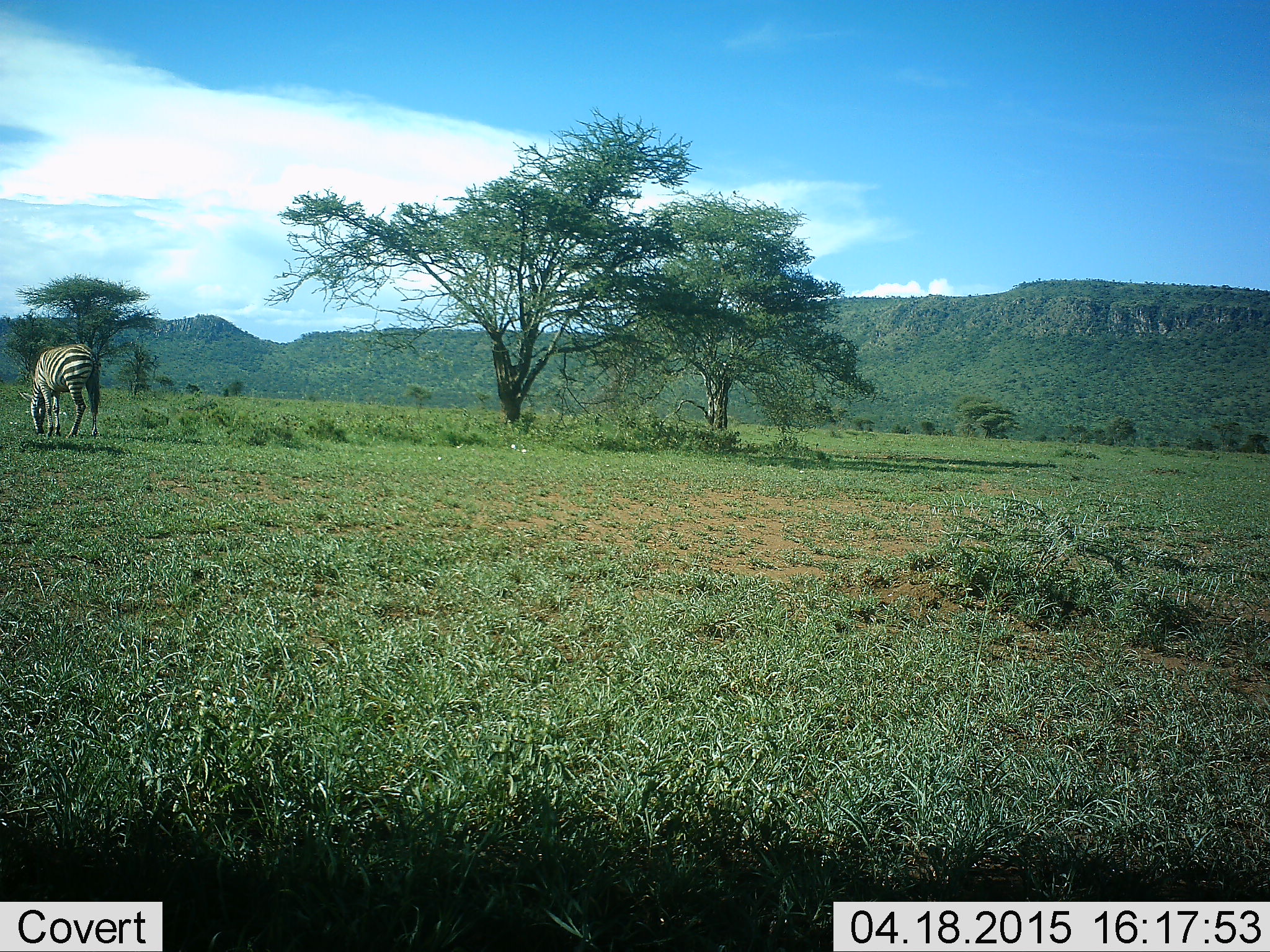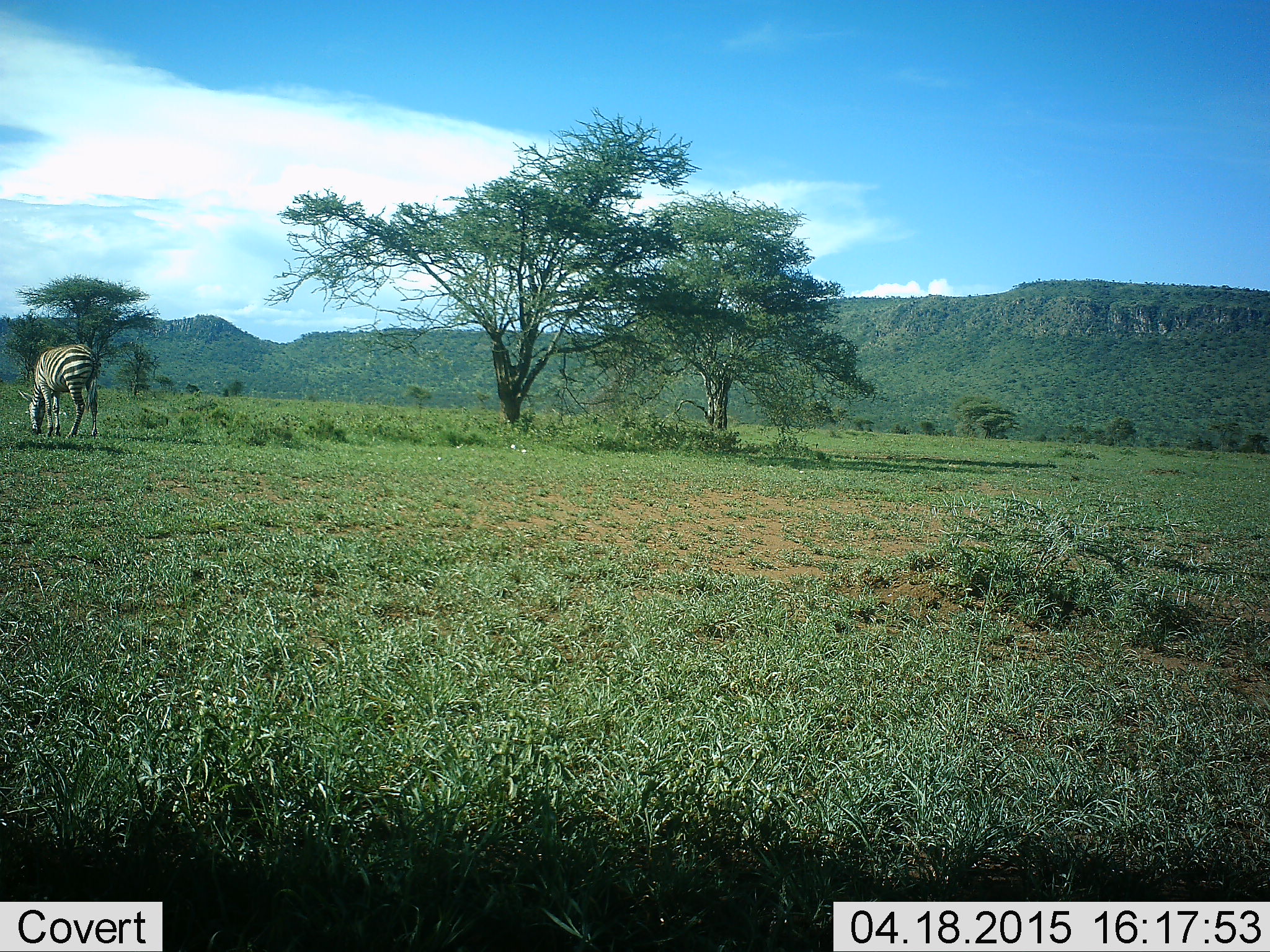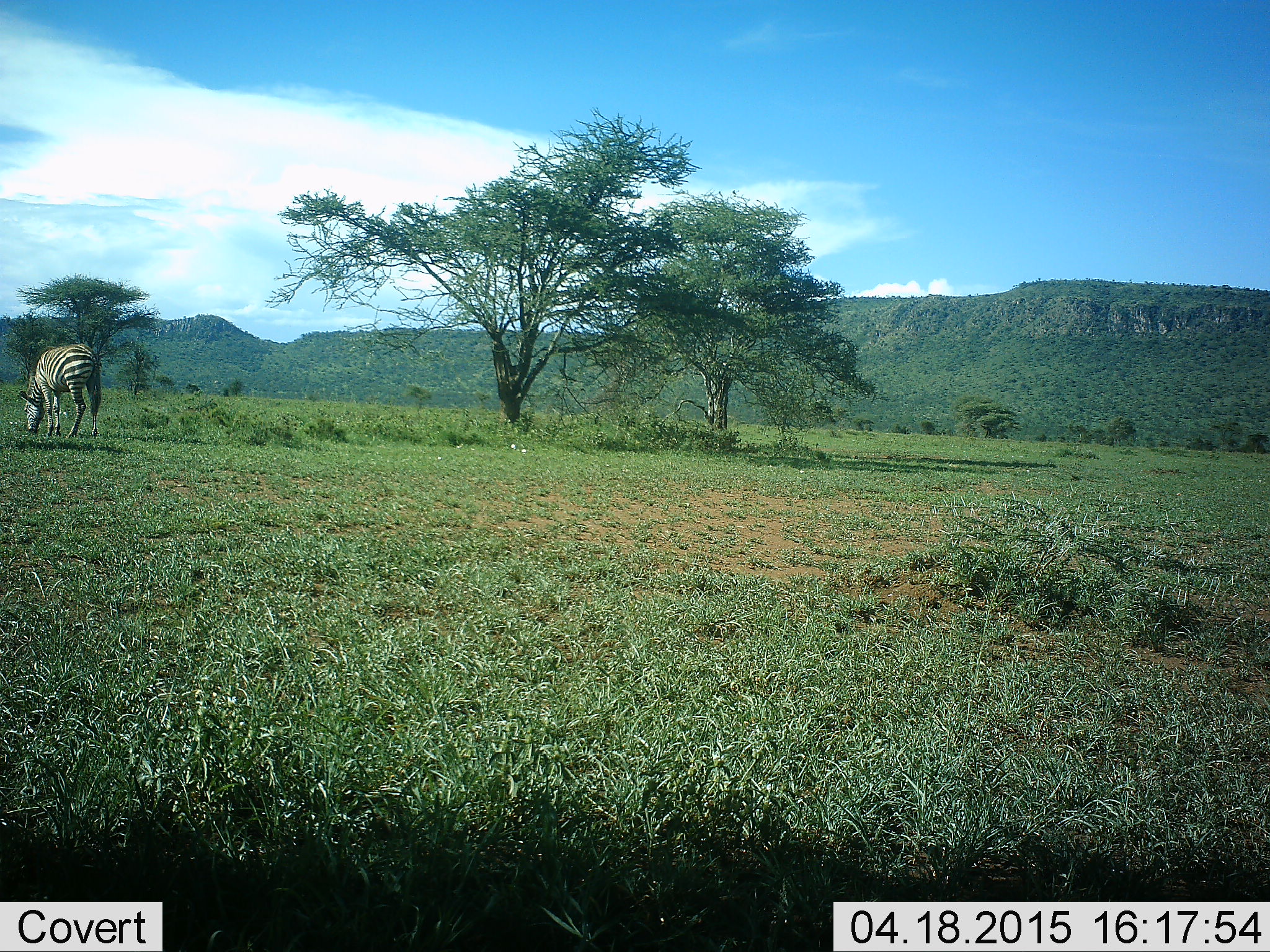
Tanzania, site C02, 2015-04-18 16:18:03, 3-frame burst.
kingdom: Animalia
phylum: Chordata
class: Mammalia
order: Perissodactyla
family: Equidae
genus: Equus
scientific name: Equus quagga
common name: plains zebra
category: zebra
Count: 1.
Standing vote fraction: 50%.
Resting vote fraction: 0%.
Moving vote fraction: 0%.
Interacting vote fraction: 0%.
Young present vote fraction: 0%.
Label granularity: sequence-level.